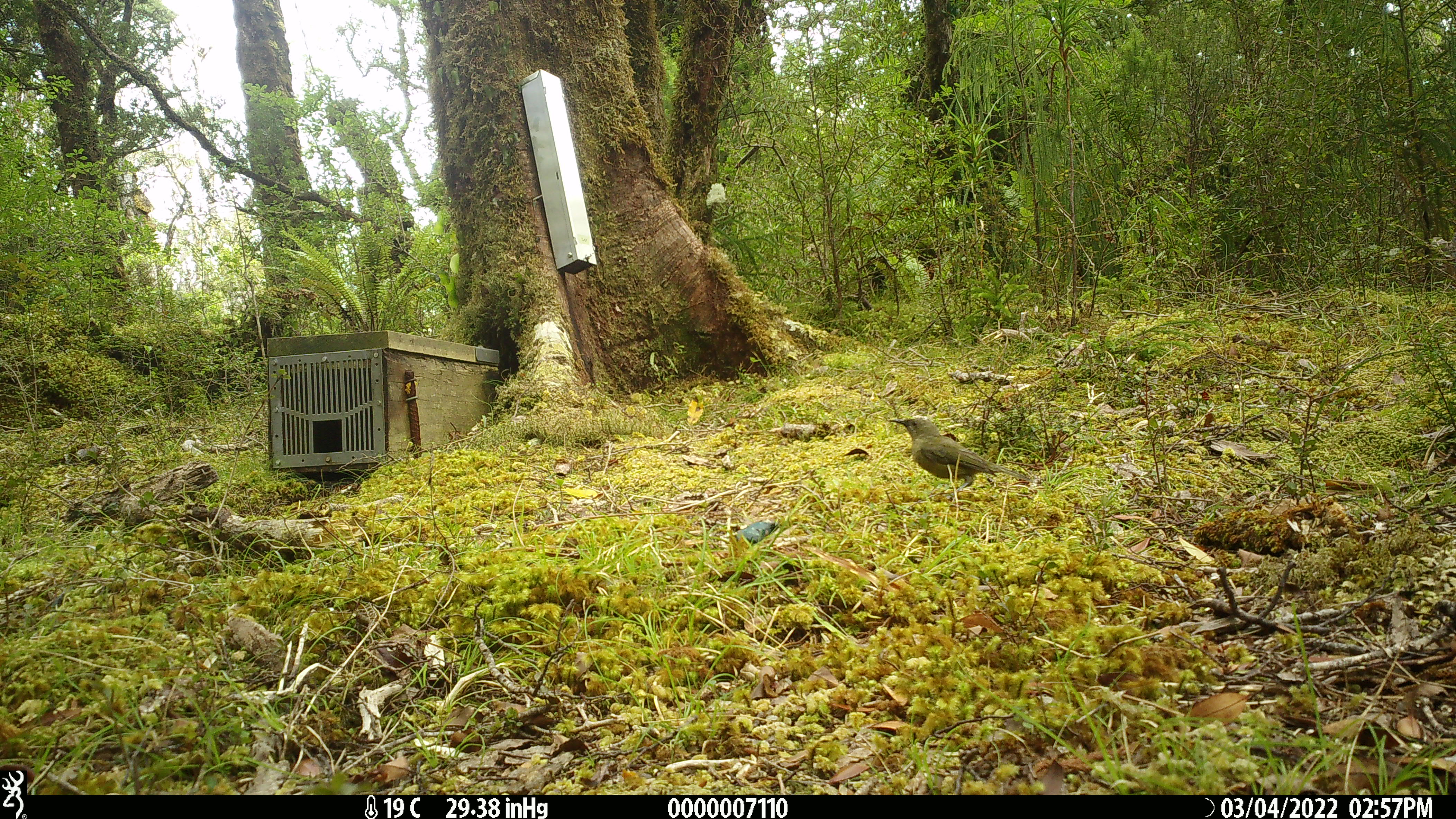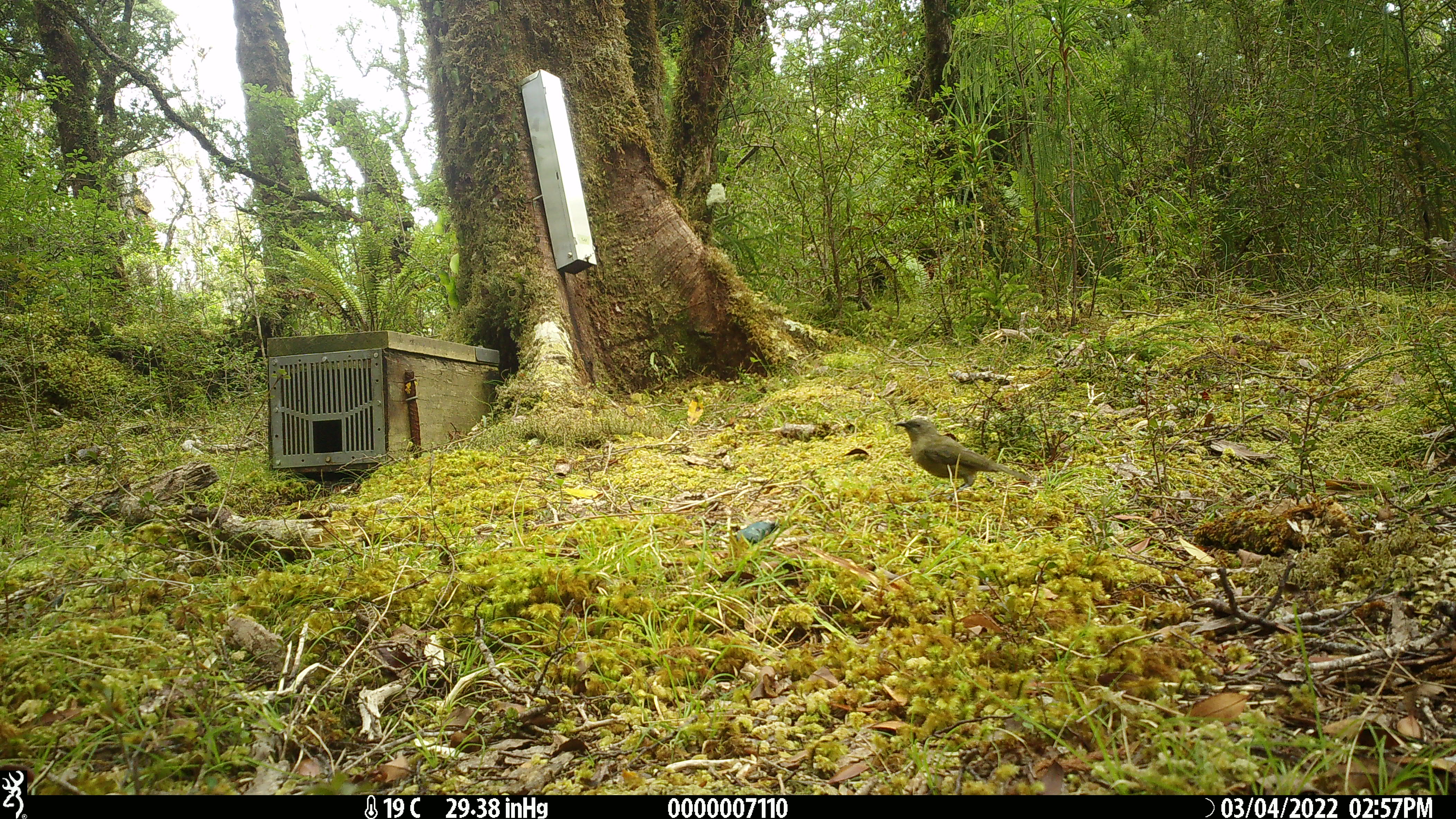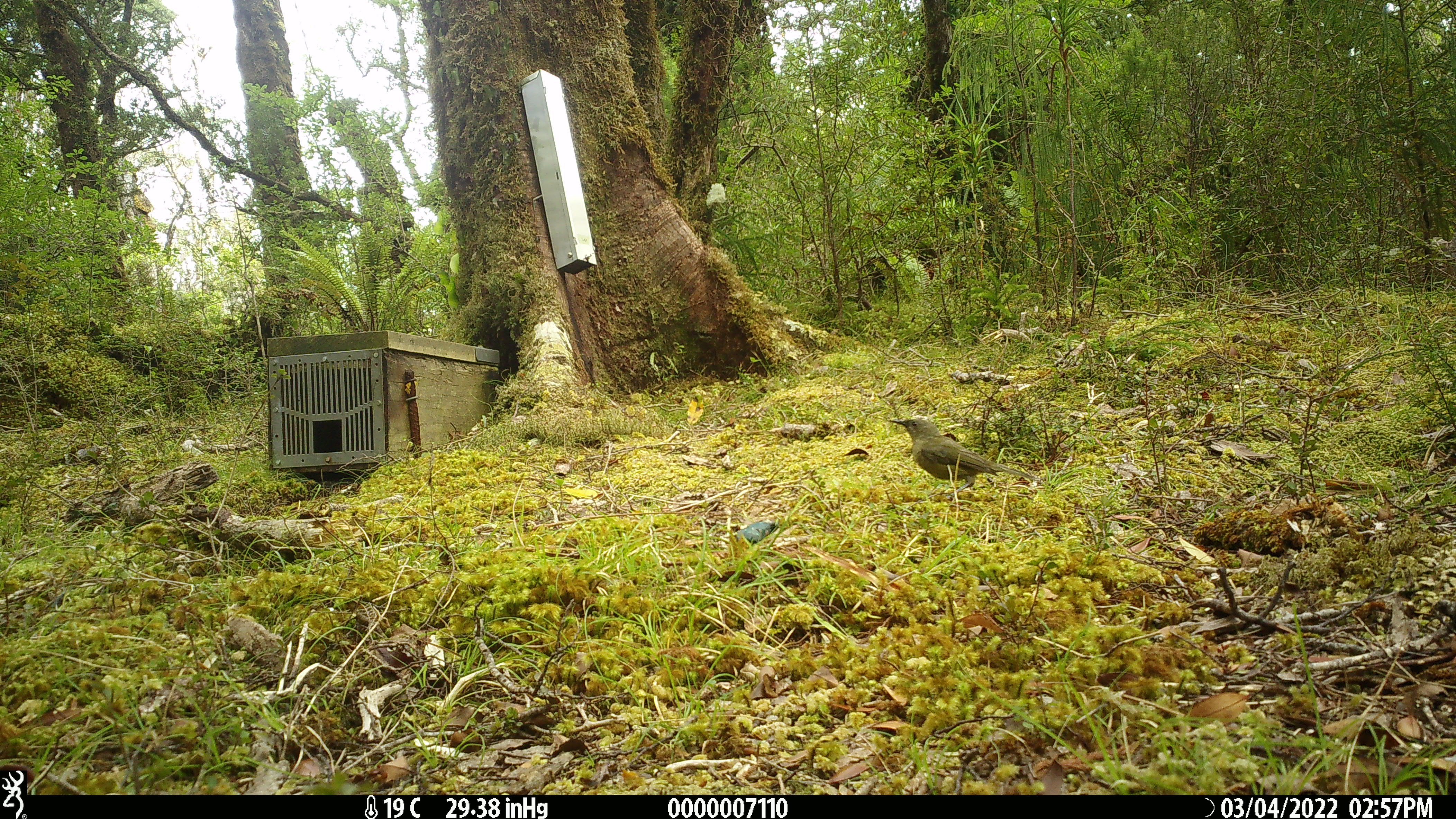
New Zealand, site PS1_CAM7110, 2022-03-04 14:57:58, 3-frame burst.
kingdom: Animalia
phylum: Chordata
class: Aves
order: Passeriformes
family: Meliphagidae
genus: Anthornis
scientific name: Anthornis melanura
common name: new zealand bellbird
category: bellbird